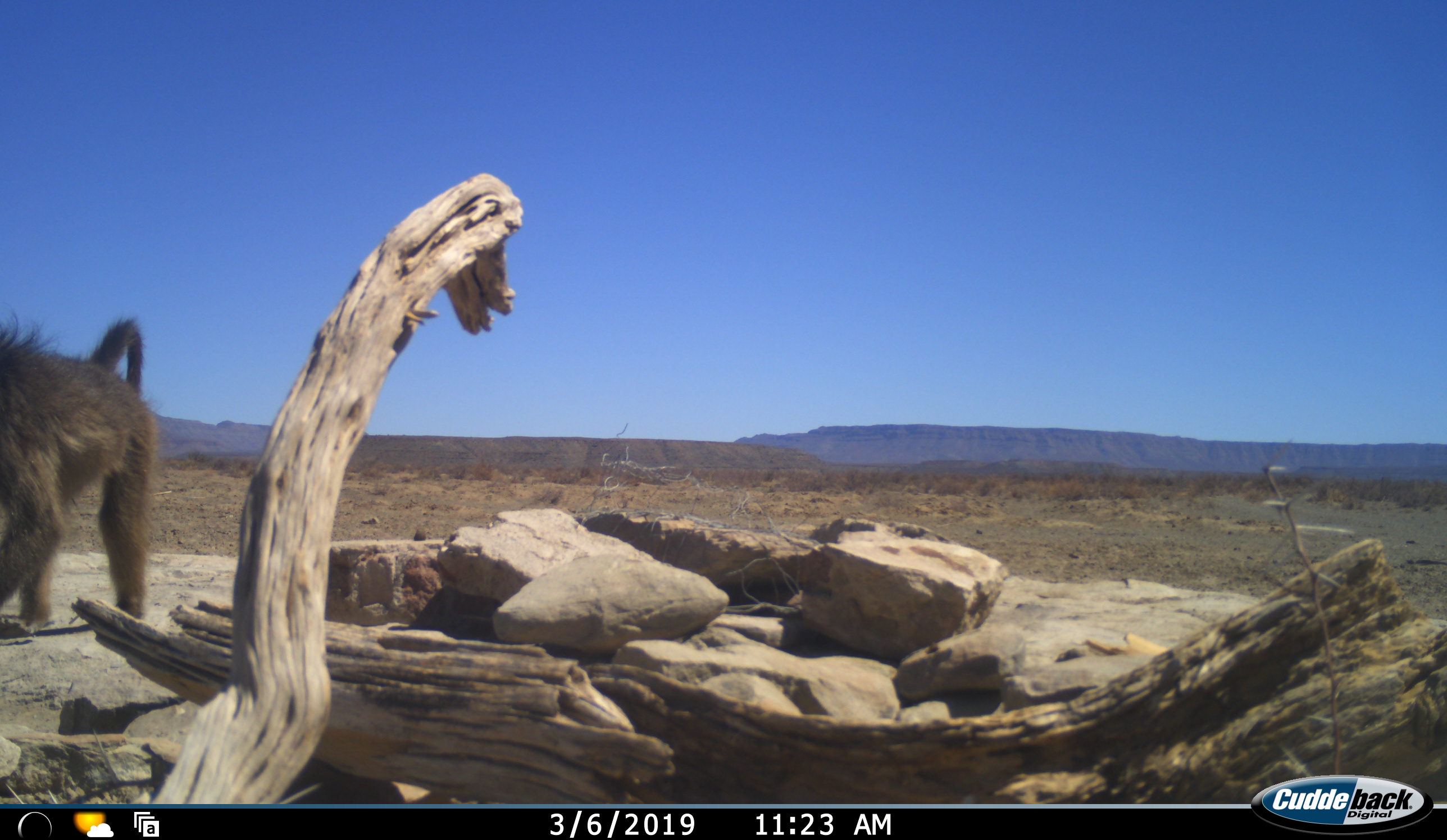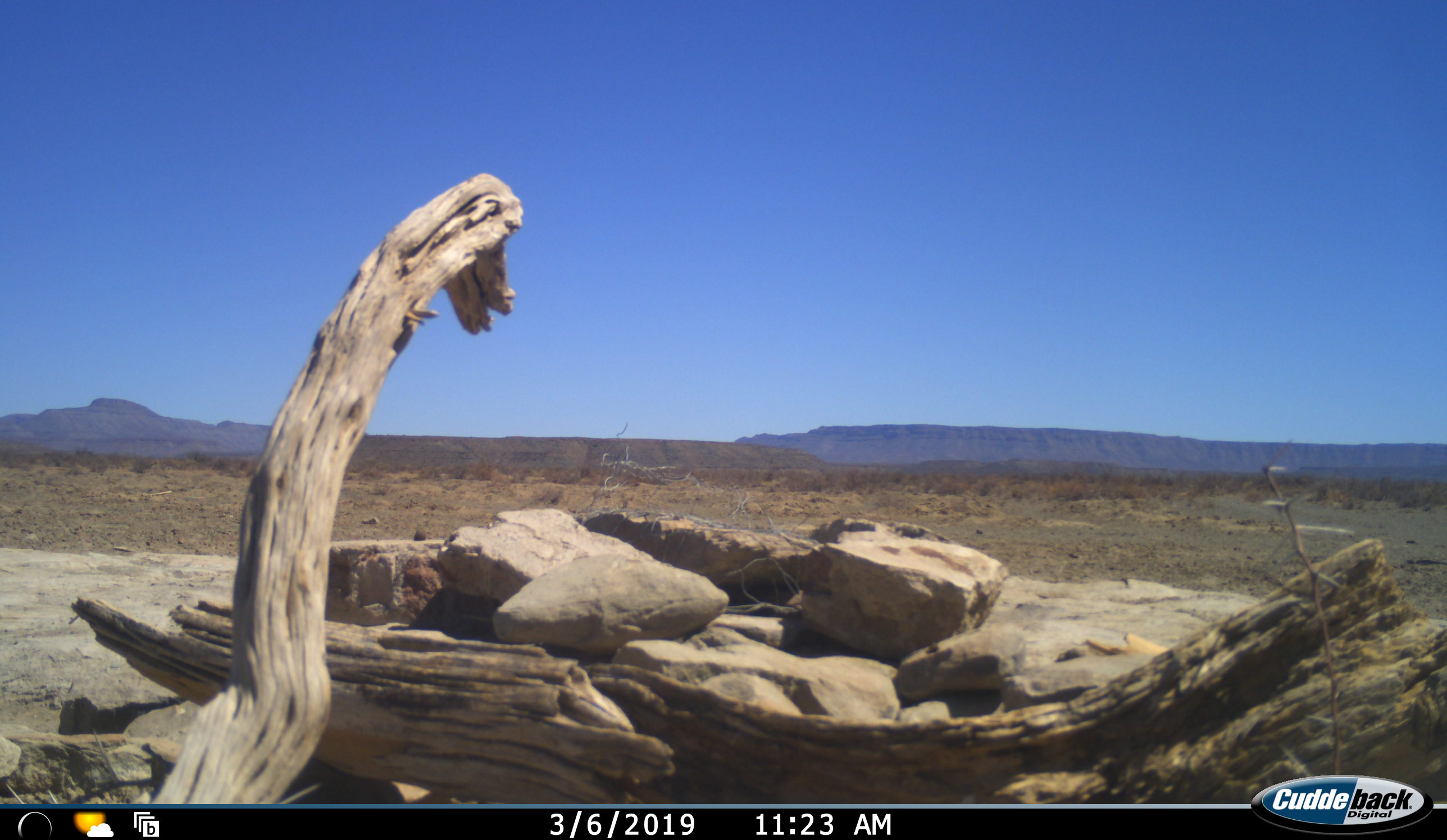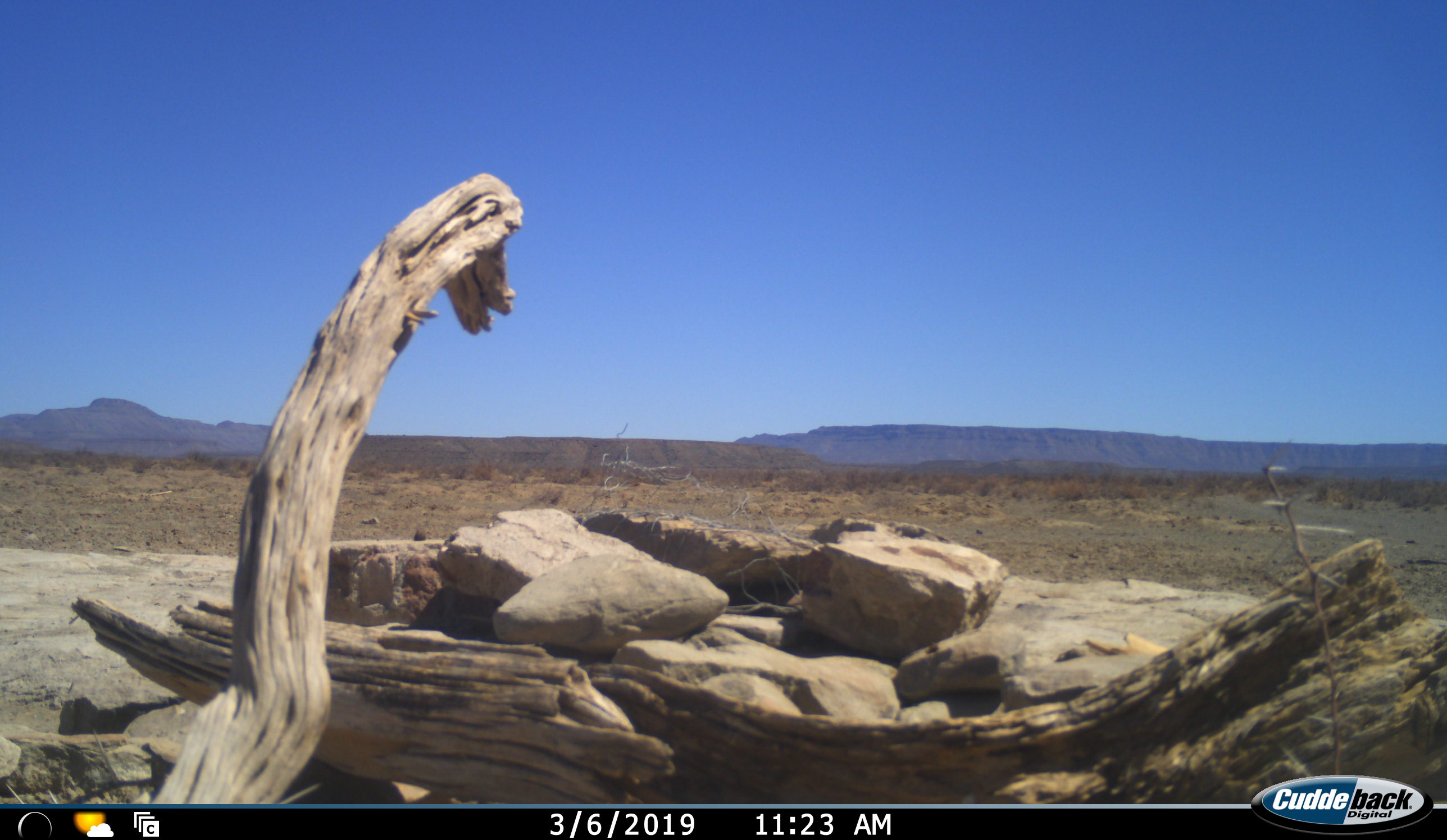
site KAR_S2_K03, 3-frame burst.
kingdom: Animalia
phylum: Chordata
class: Mammalia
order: Primates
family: Cercopithecidae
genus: Papio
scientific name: Papio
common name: baboon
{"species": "baboon (Papio)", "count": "1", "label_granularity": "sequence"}